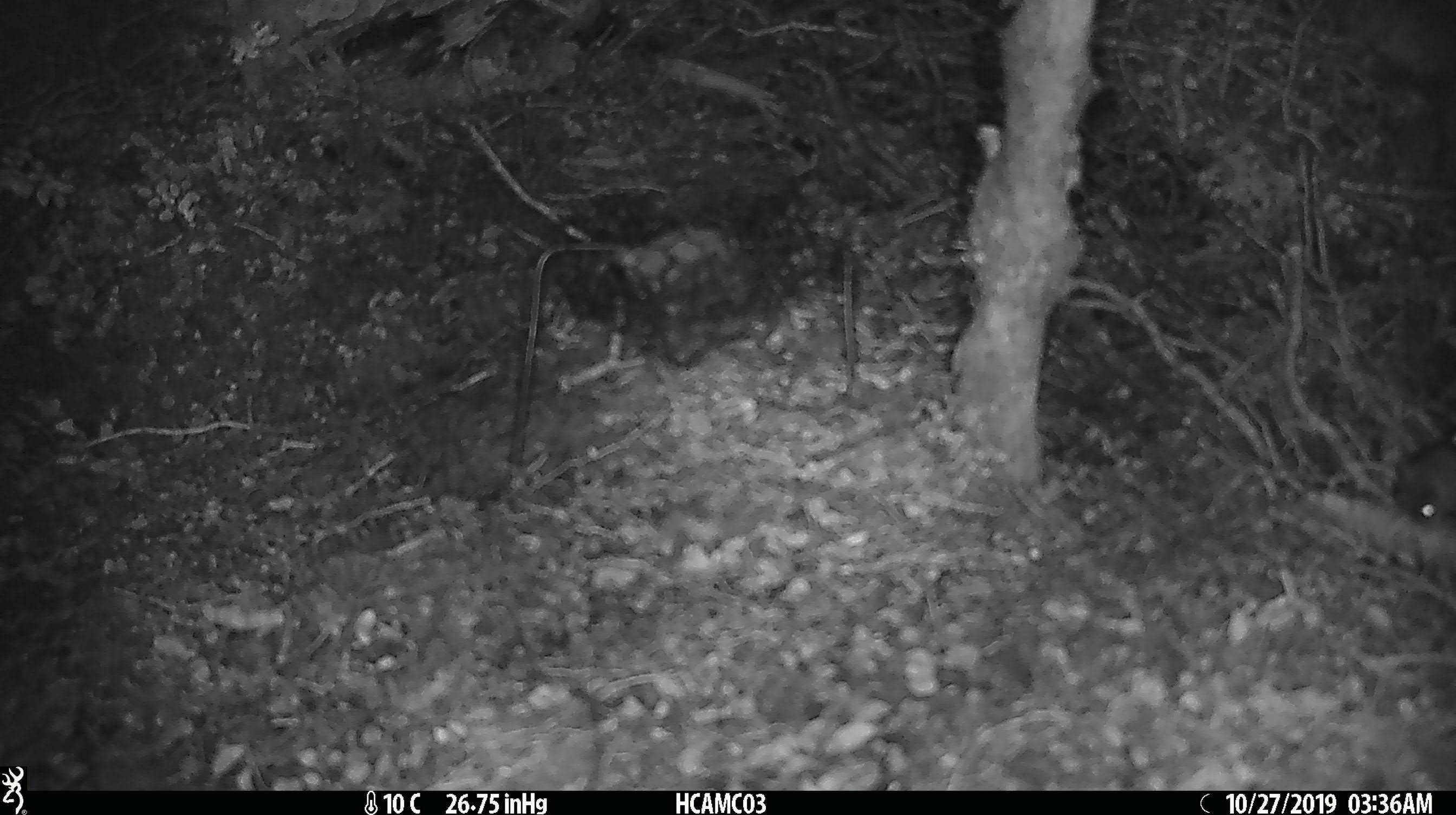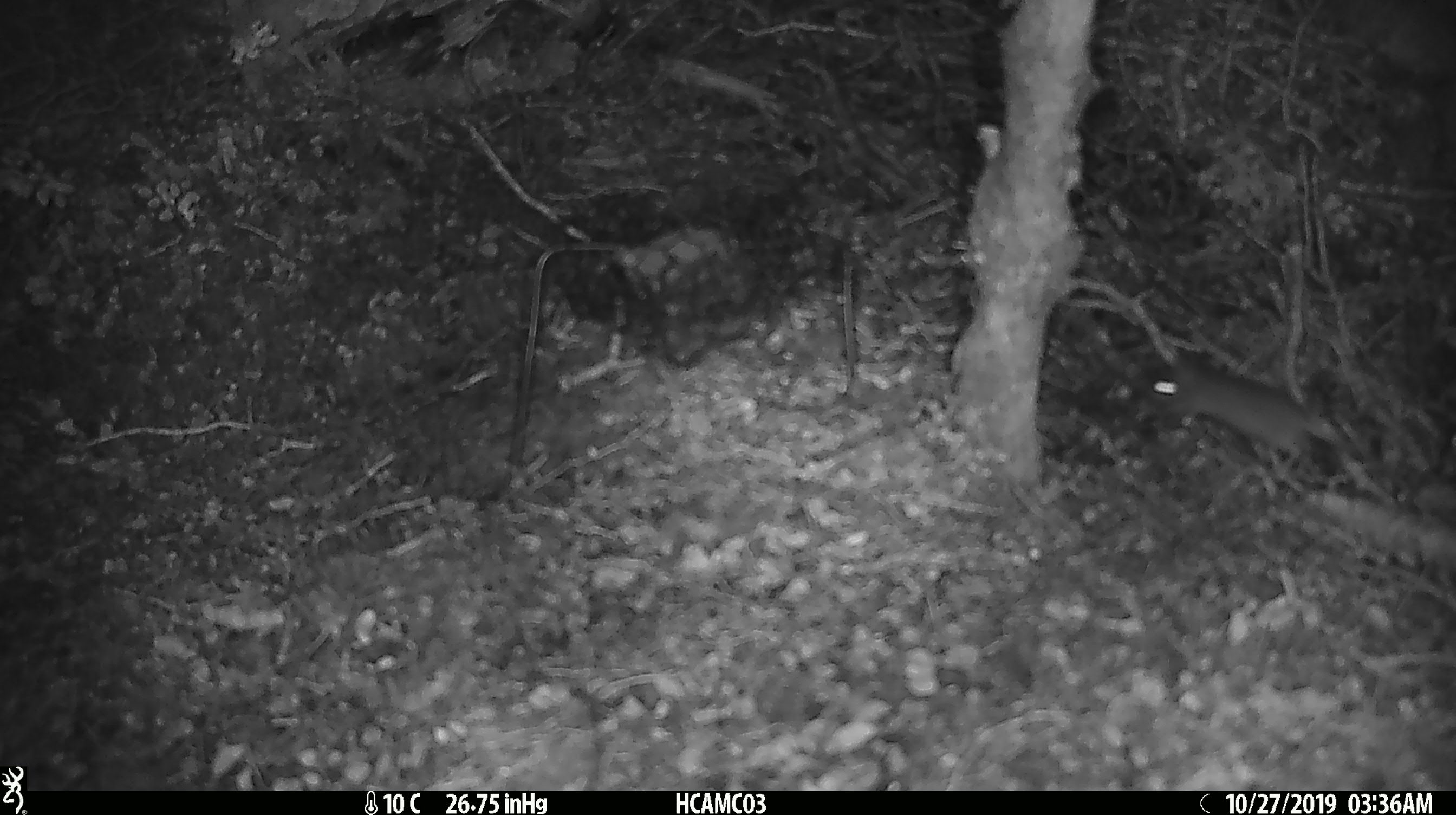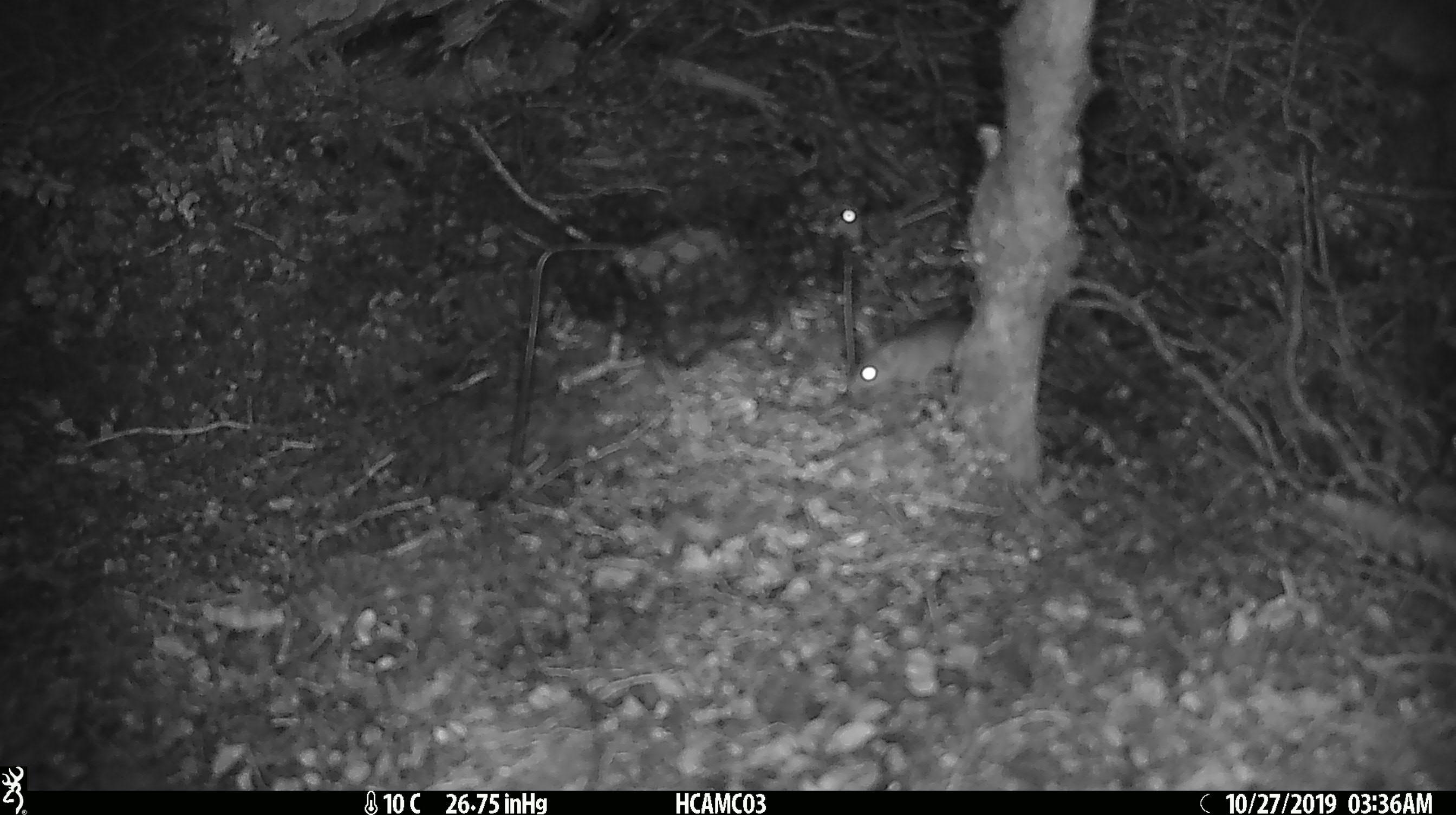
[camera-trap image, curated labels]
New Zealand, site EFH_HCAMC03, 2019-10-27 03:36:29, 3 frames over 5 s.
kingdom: Animalia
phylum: Chordata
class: Mammalia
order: Rodentia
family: Muridae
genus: Mus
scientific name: Mus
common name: mouse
Mouse (Mus).